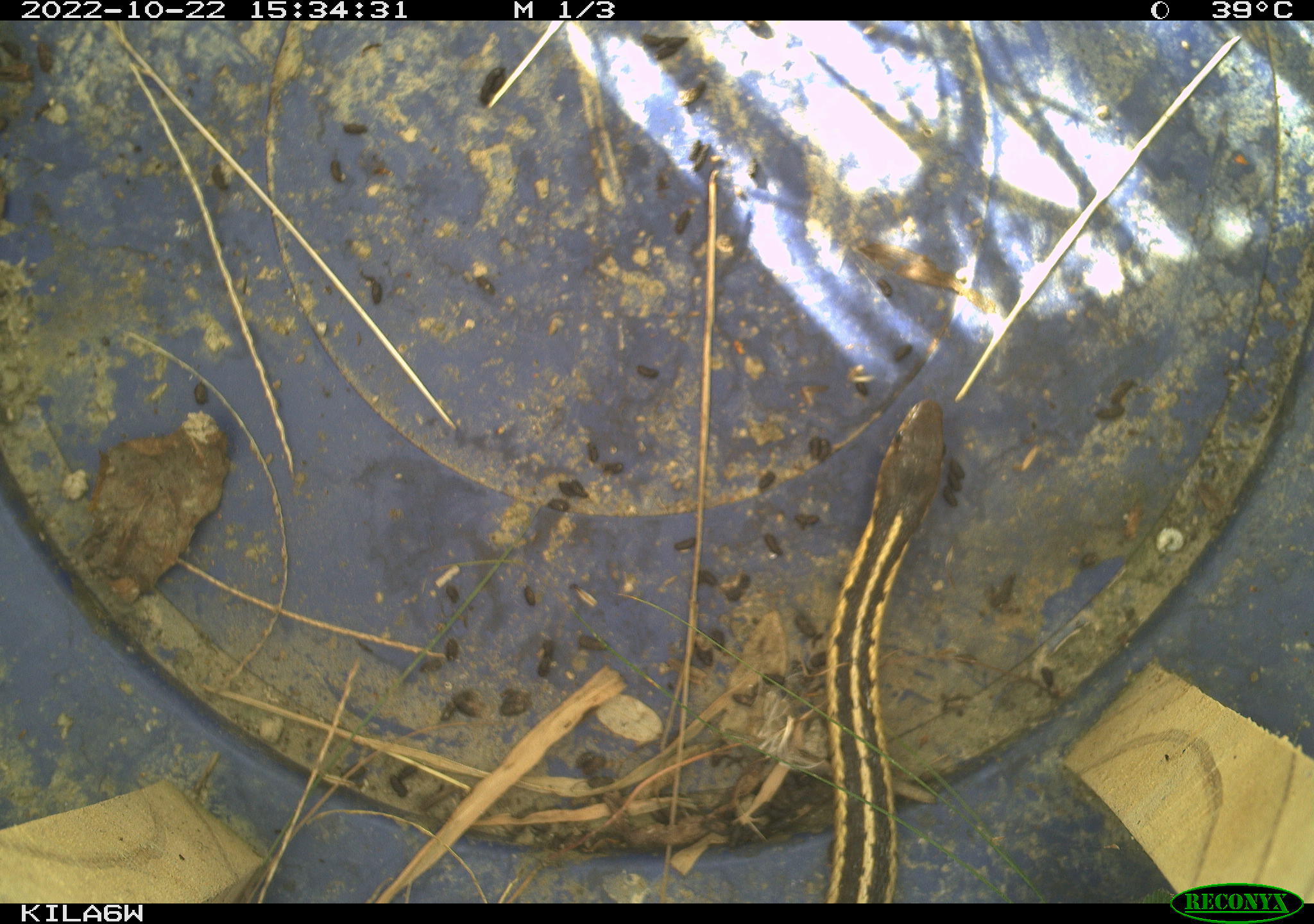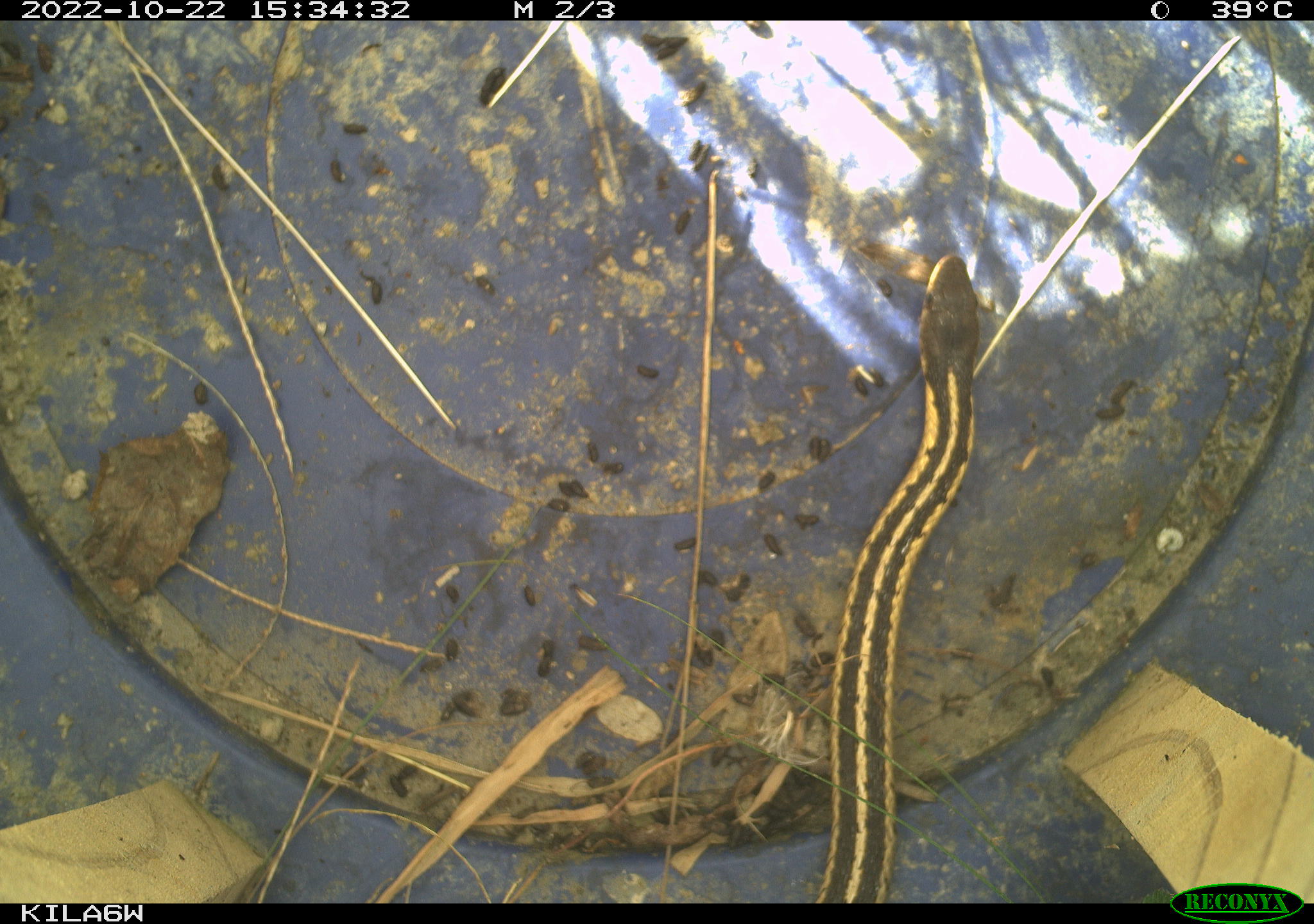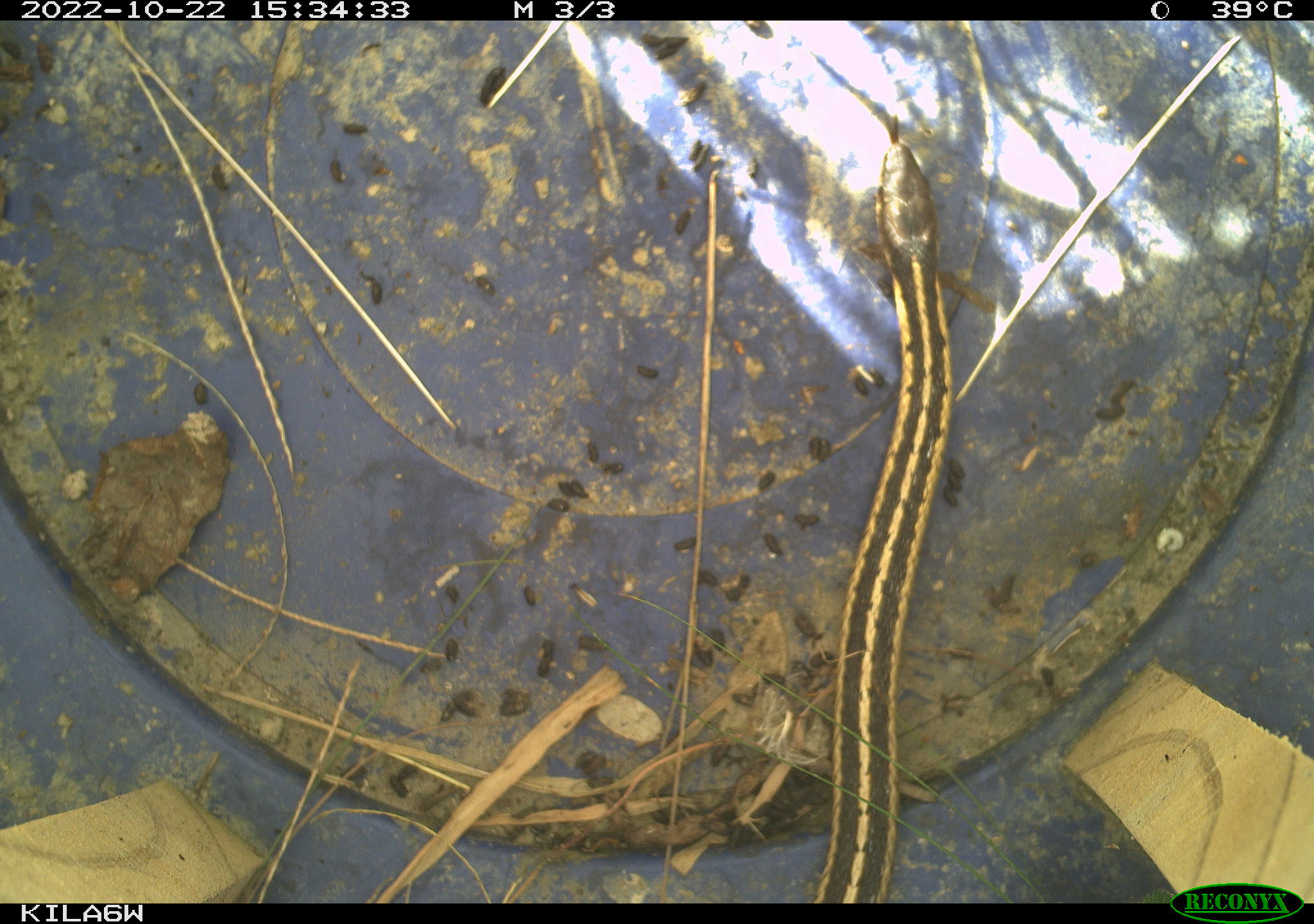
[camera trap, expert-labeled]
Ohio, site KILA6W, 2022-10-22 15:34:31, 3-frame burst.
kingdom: Animalia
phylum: Chordata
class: Reptilia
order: Squamata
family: Colubridae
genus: Thamnophis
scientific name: Thamnophis sirtalis sirtalis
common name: eastern gartersnake